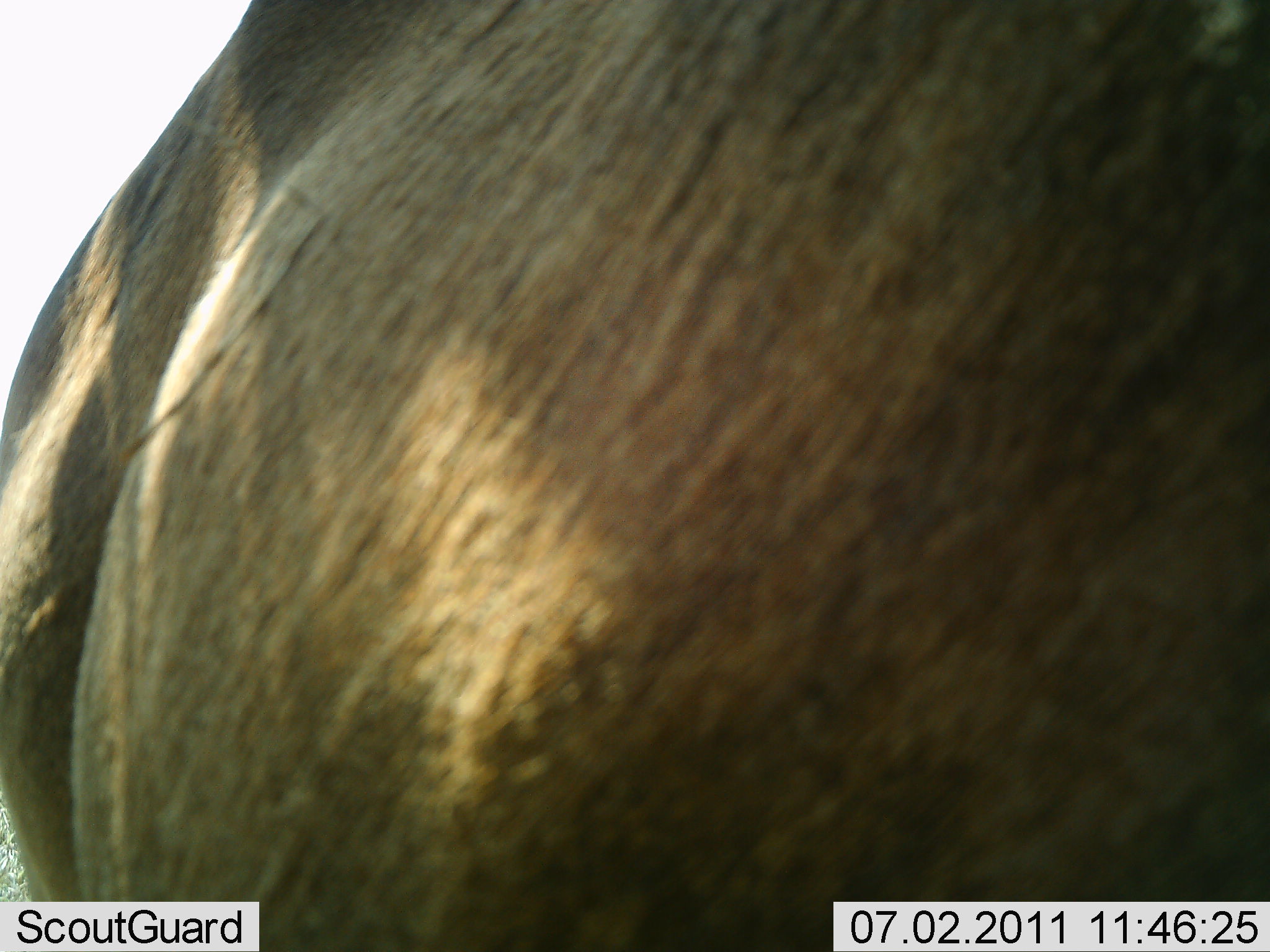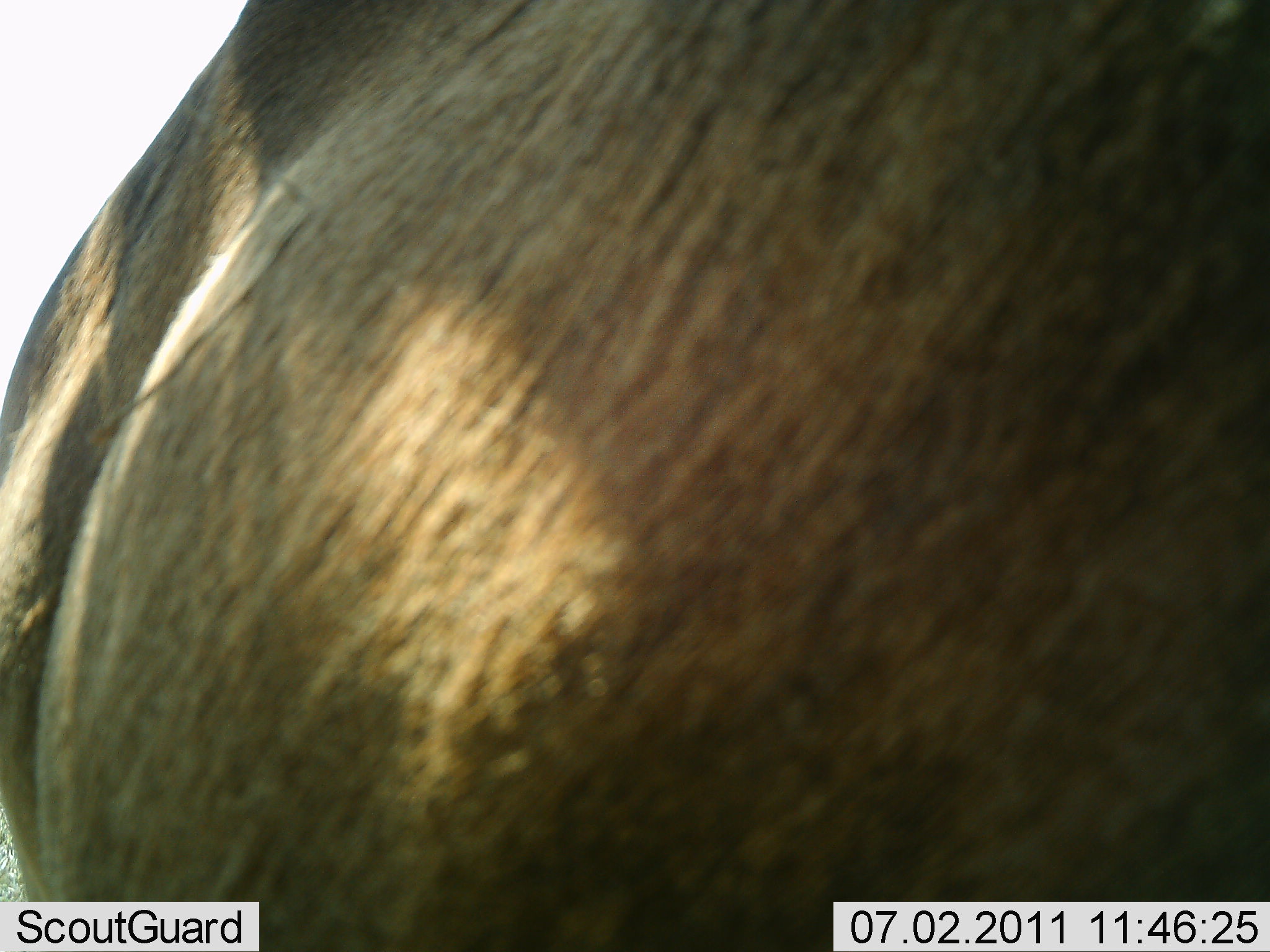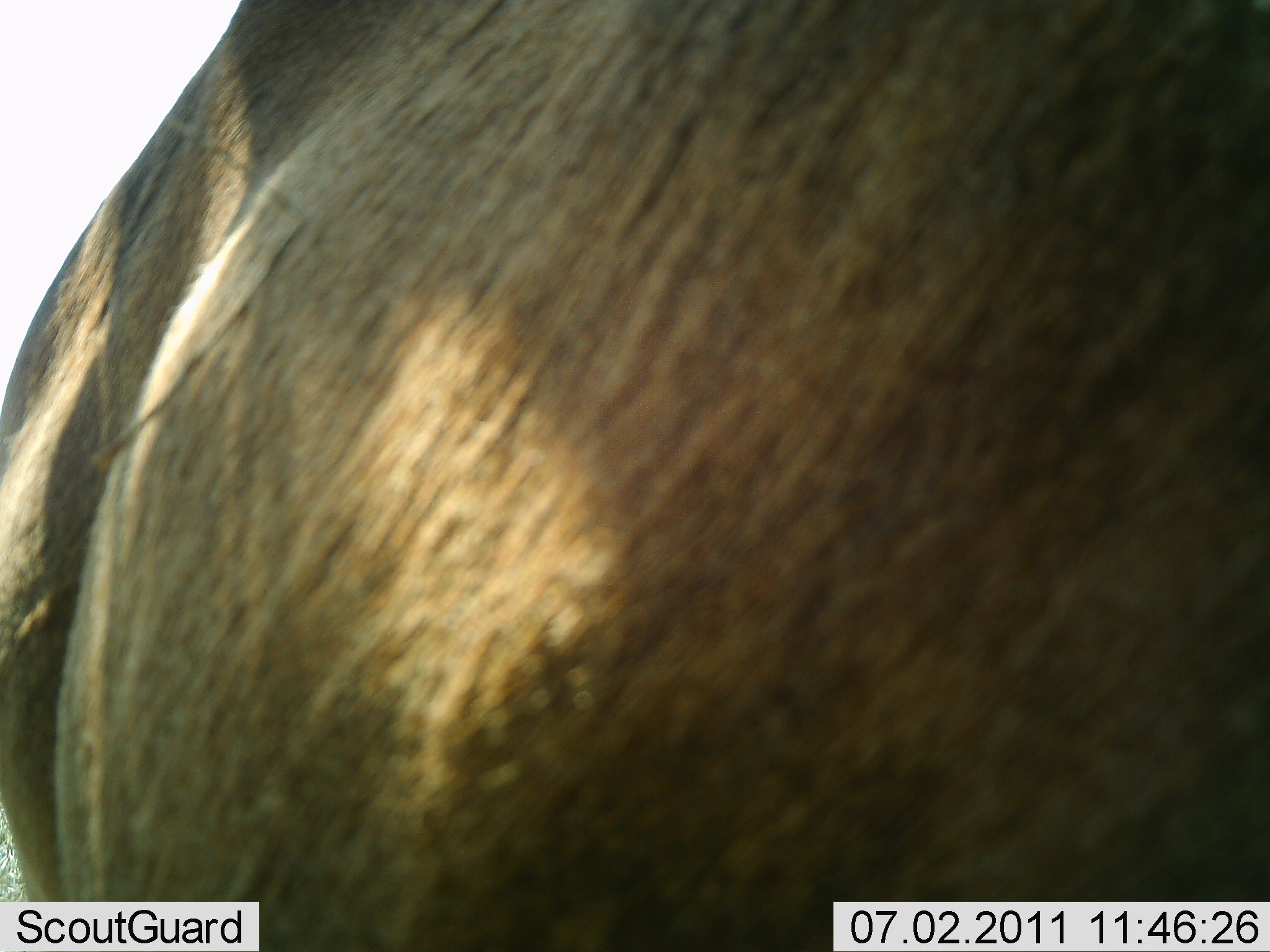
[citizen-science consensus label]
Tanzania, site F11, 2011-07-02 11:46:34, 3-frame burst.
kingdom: Animalia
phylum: Chordata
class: Mammalia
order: Artiodactyla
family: Bovidae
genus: Connochaetes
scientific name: Connochaetes taurinus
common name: blue wildebeest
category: wildebeest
Wildebeest (blue wildebeest) (Connochaetes taurinus), count 1. Behavior (volunteer vote fractions): standing 75%, resting 0%, moving 25%, interacting 0%. Young present (vote fraction): 0%. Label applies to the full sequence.